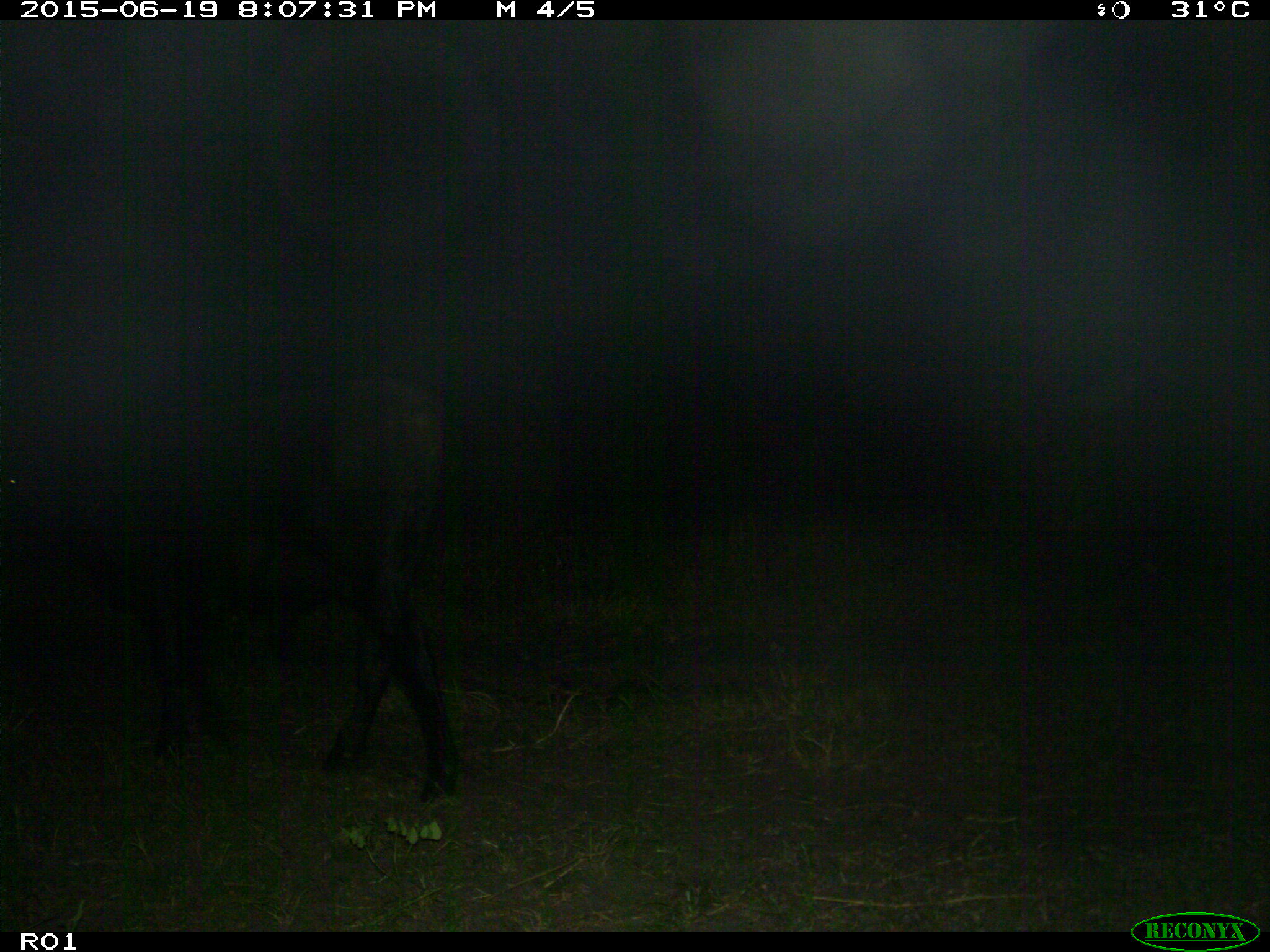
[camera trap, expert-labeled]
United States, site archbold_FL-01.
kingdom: Animalia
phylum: Chordata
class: Mammalia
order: Artiodactyla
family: Bovidae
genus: Bos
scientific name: Bos taurus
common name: domestic cow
Bos taurus (domestic cow).